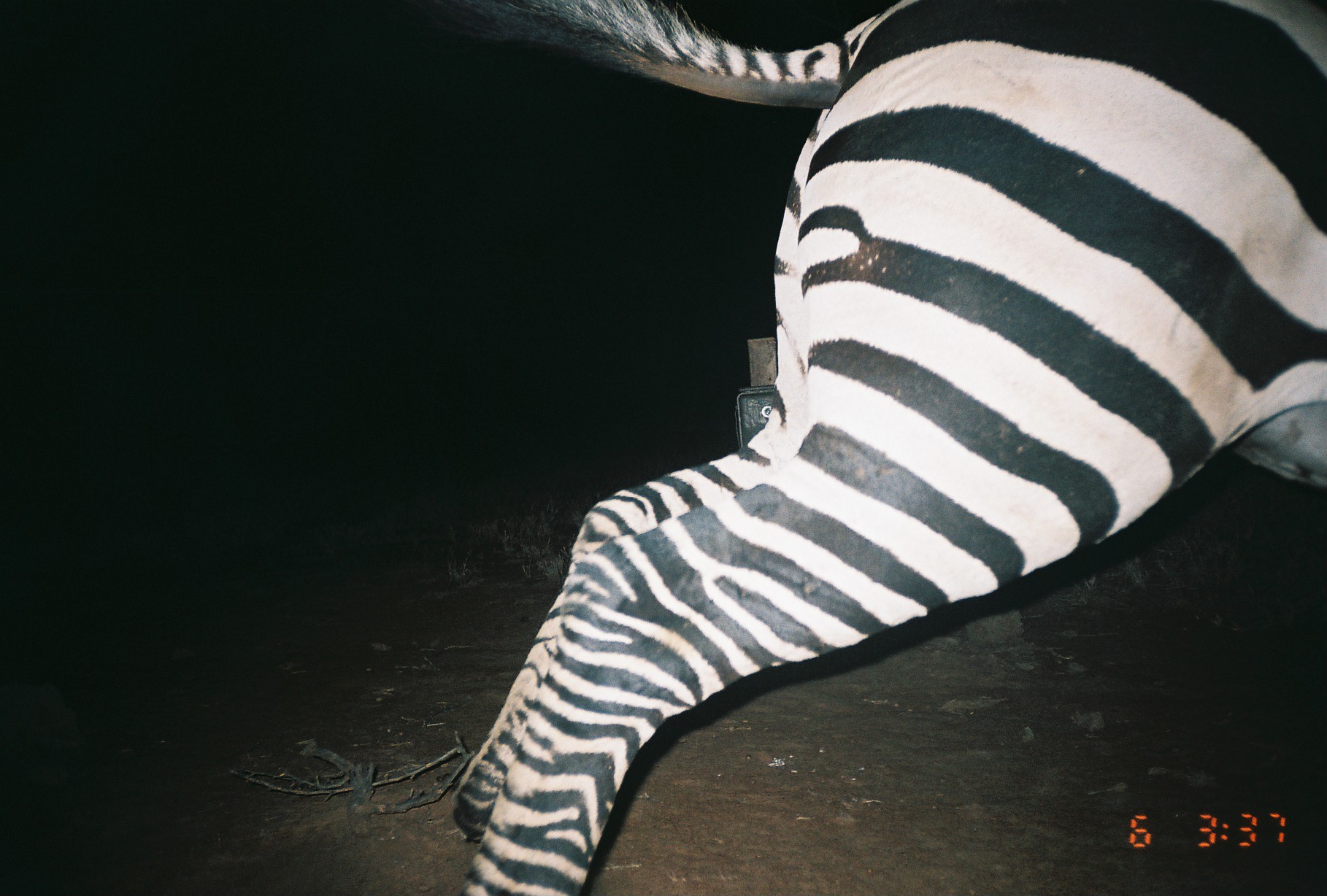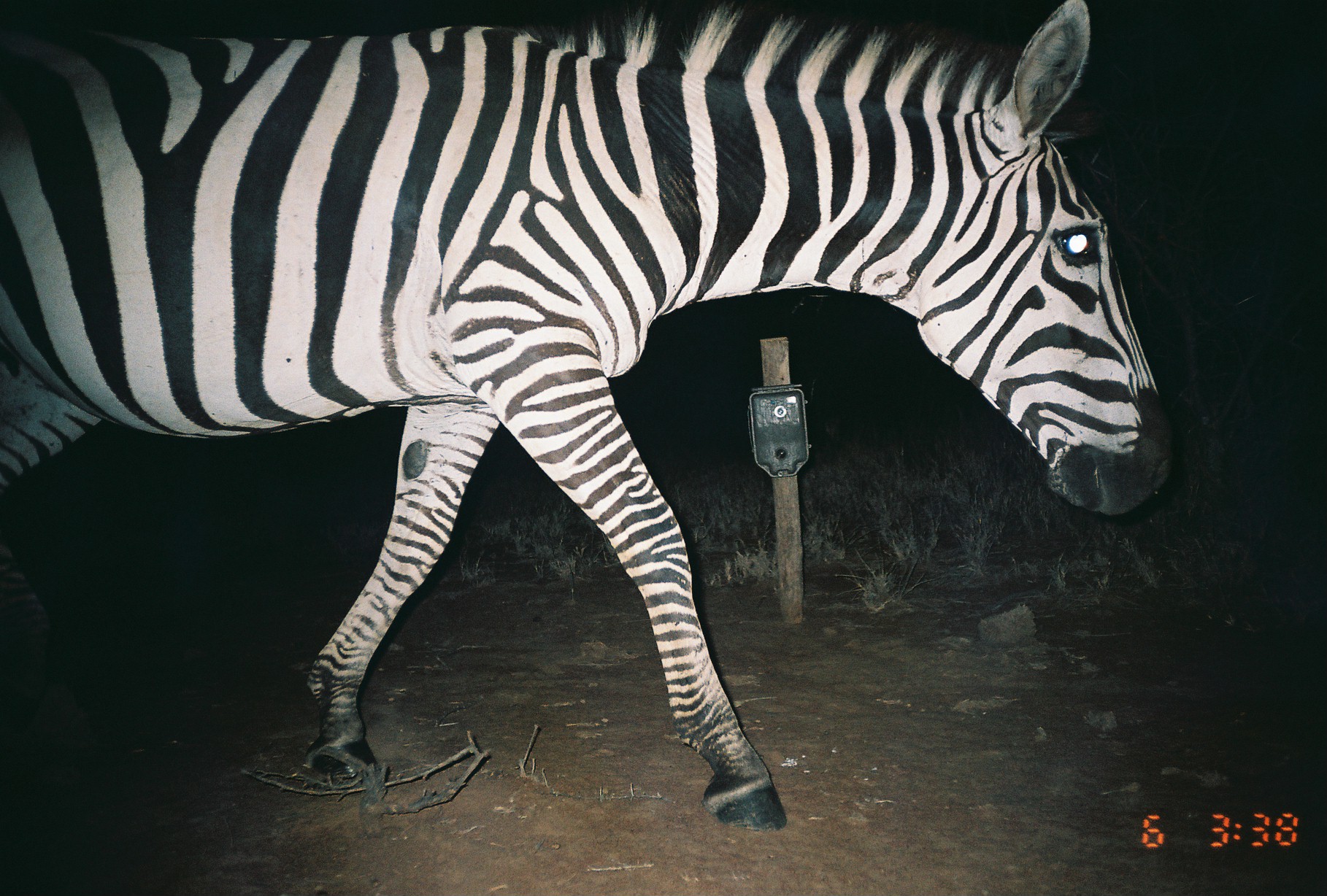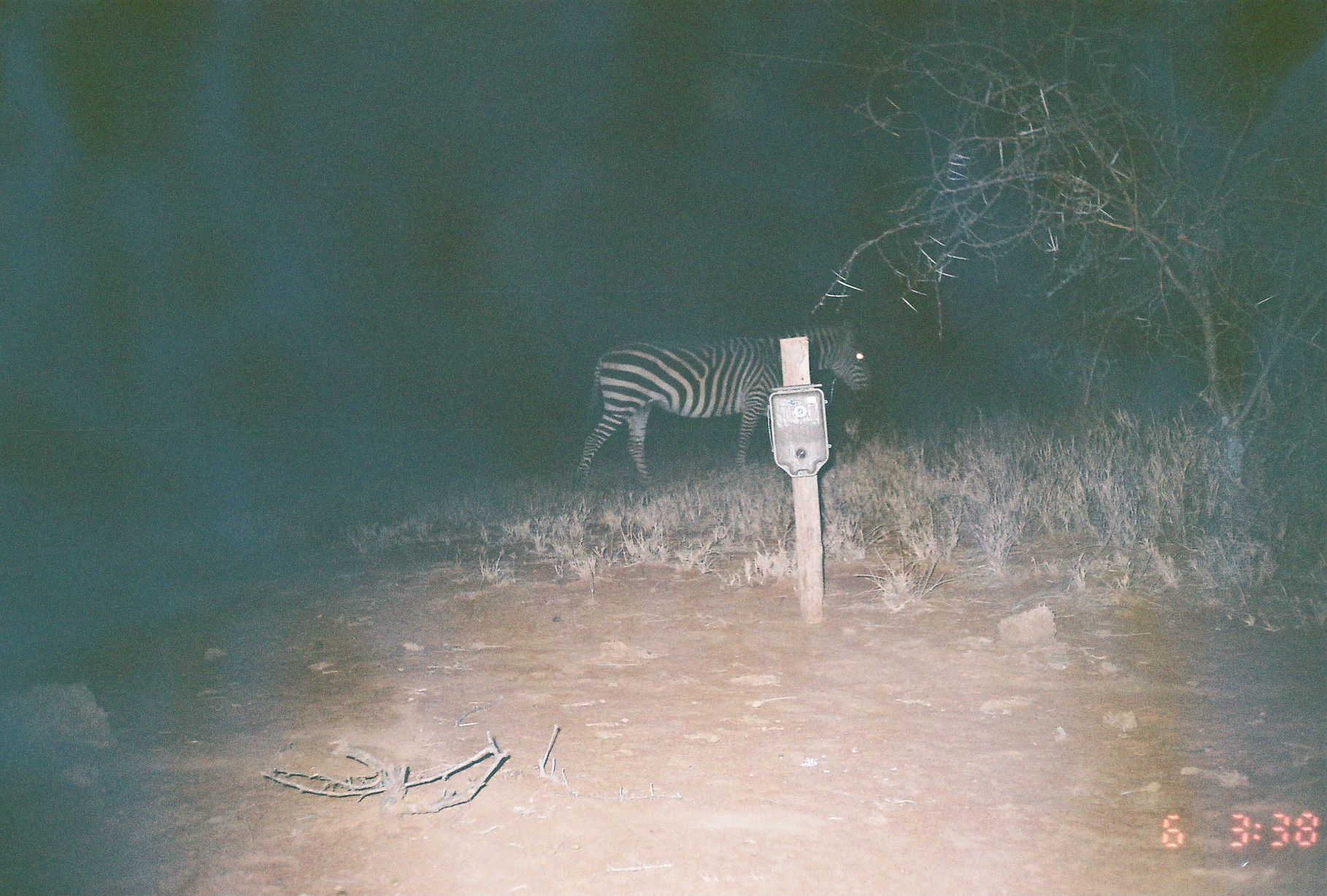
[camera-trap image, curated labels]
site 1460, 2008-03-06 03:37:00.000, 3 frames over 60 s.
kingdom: Animalia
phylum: Chordata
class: Mammalia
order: Perissodactyla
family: Equidae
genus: Equus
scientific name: Equus quagga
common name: plains zebra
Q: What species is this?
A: Equus quagga (plains zebra).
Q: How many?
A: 1.